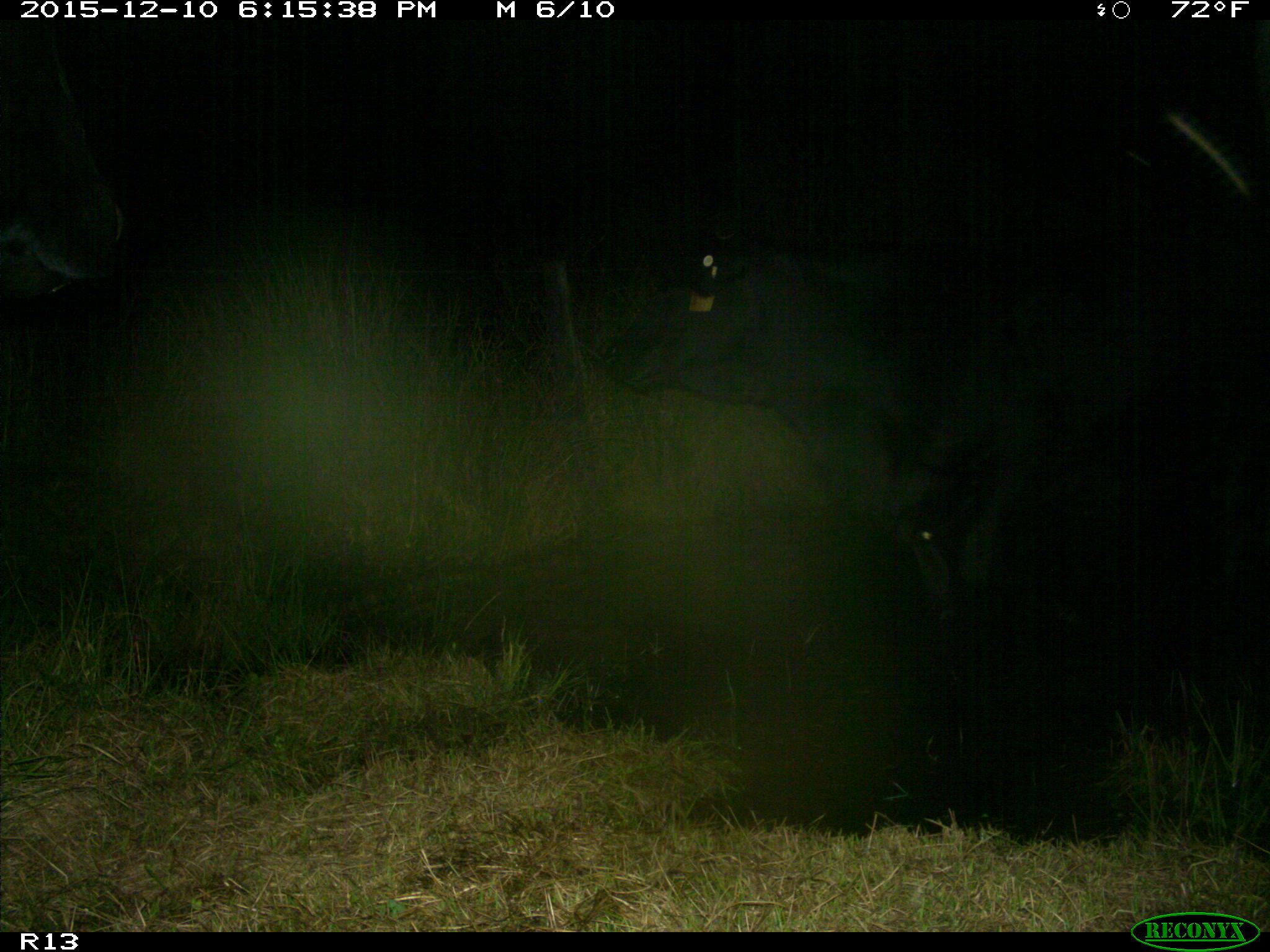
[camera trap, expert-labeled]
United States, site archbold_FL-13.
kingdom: Animalia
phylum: Chordata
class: Mammalia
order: Artiodactyla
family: Bovidae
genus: Bos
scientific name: Bos taurus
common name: domestic cow